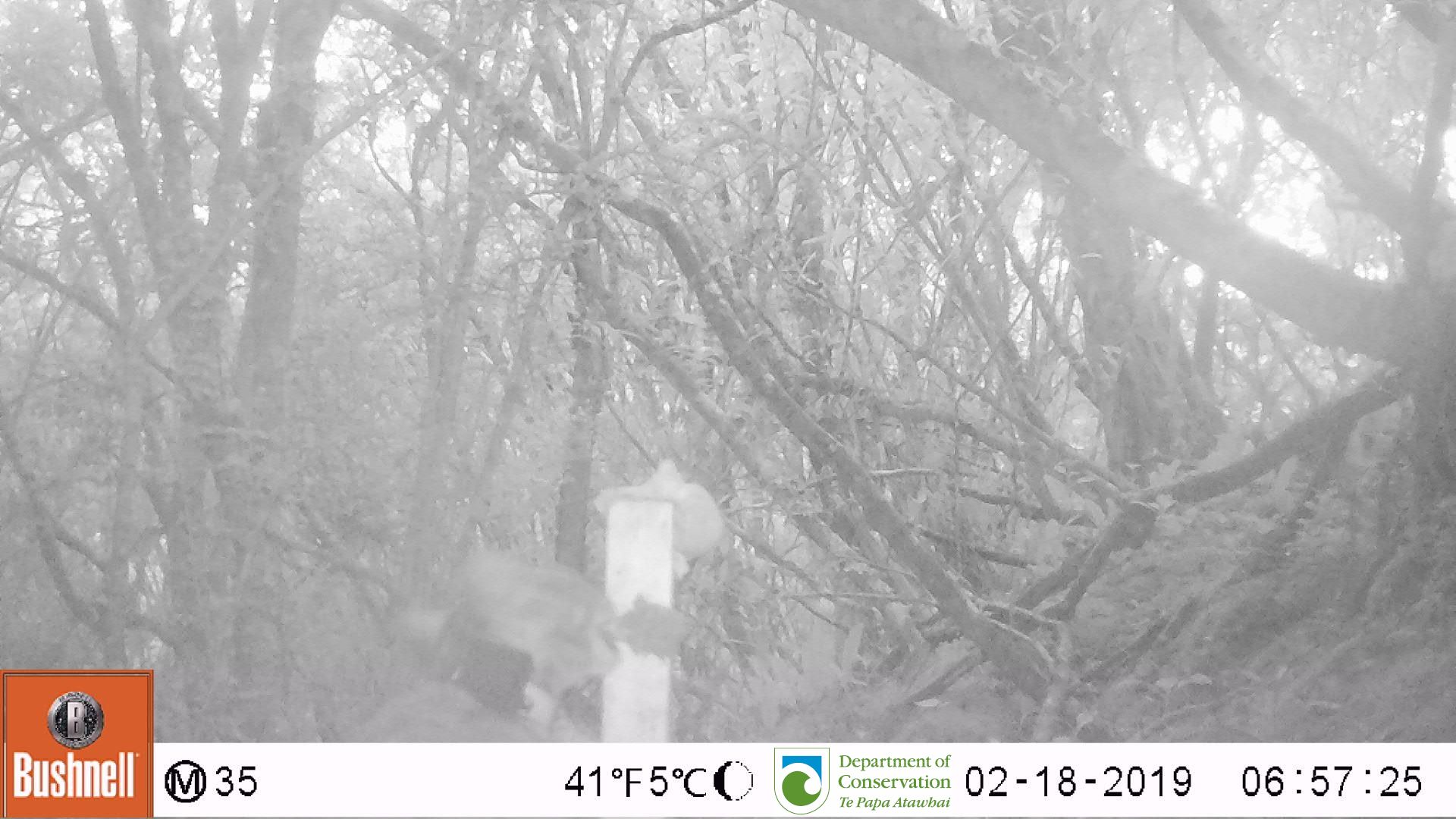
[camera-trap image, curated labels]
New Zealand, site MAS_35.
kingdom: Animalia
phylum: Chordata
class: Mammalia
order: Carnivora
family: Felidae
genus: Felis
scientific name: Felis catus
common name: domestic cat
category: cat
Cat (domestic cat) (Felis catus).